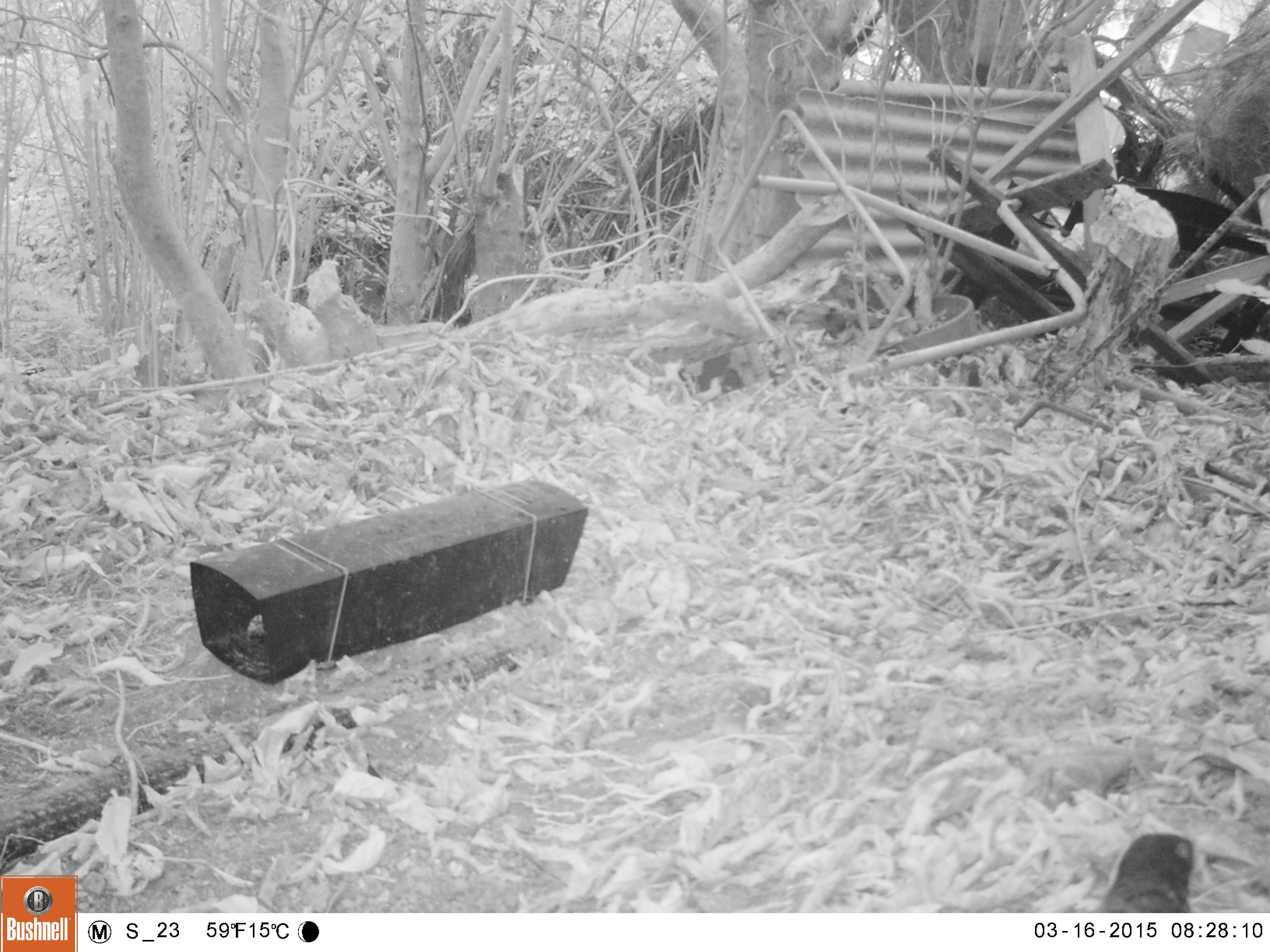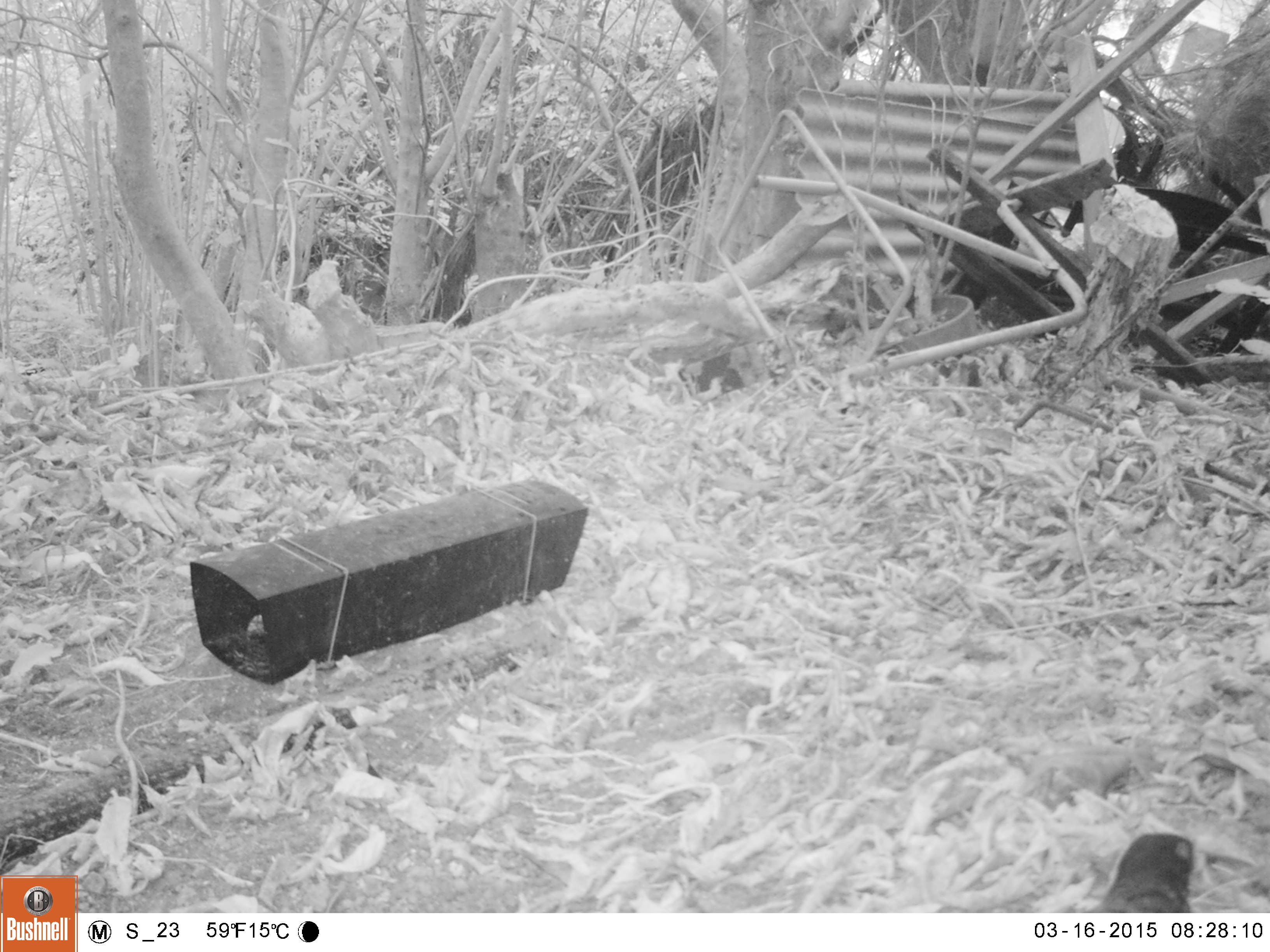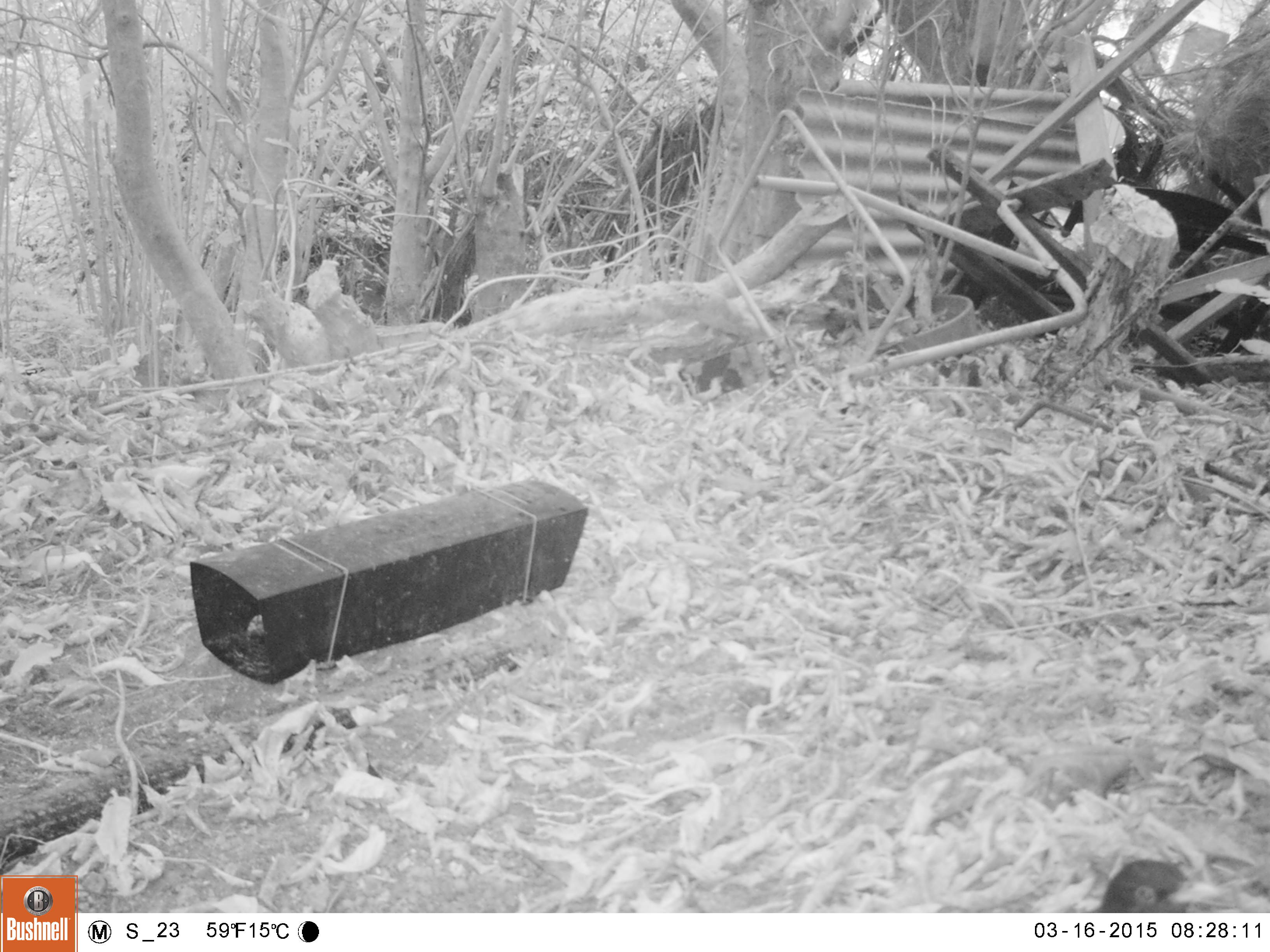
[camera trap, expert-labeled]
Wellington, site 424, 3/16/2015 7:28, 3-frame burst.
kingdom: Animalia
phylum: Chordata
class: Aves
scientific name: Aves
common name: bird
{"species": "bird (Aves)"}